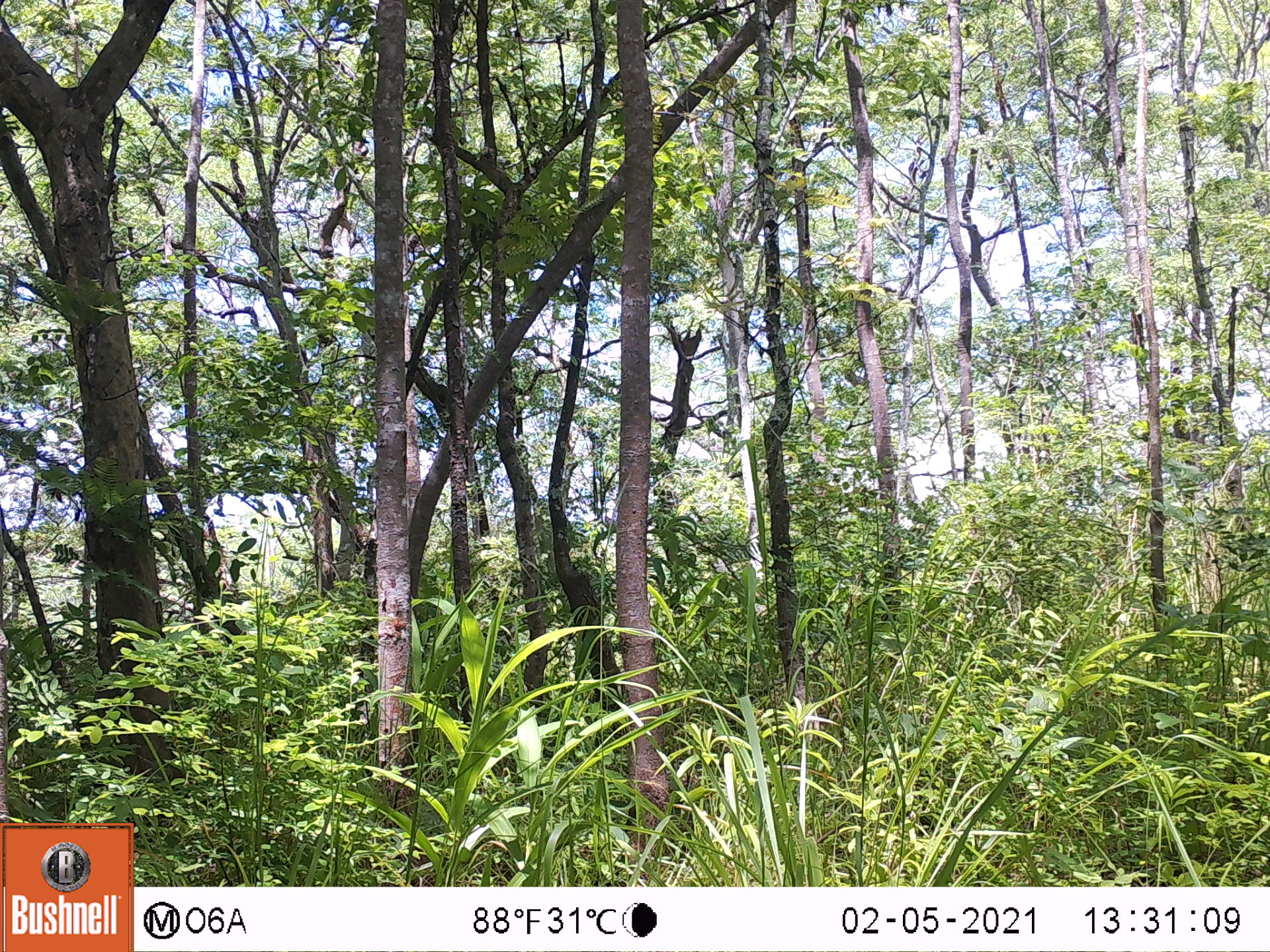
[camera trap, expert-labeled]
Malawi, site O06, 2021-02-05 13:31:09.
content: no animal present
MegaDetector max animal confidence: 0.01